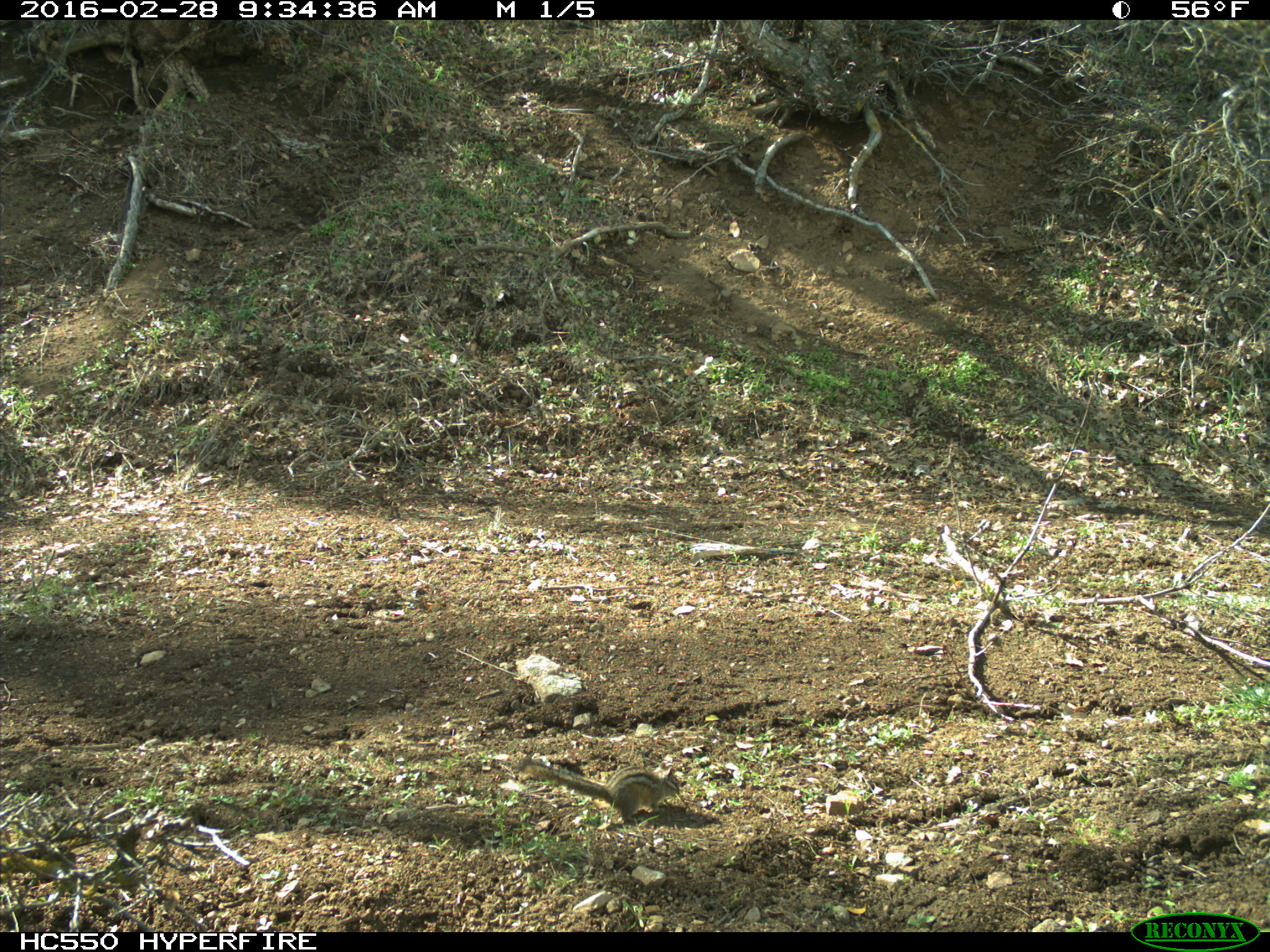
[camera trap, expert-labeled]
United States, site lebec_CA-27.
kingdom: Animalia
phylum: Chordata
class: Mammalia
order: Rodentia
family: Sciuridae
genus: Tamias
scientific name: Tamias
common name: chipmunk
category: unidentified chipmunk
Unidentified chipmunk (chipmunk) (Tamias).